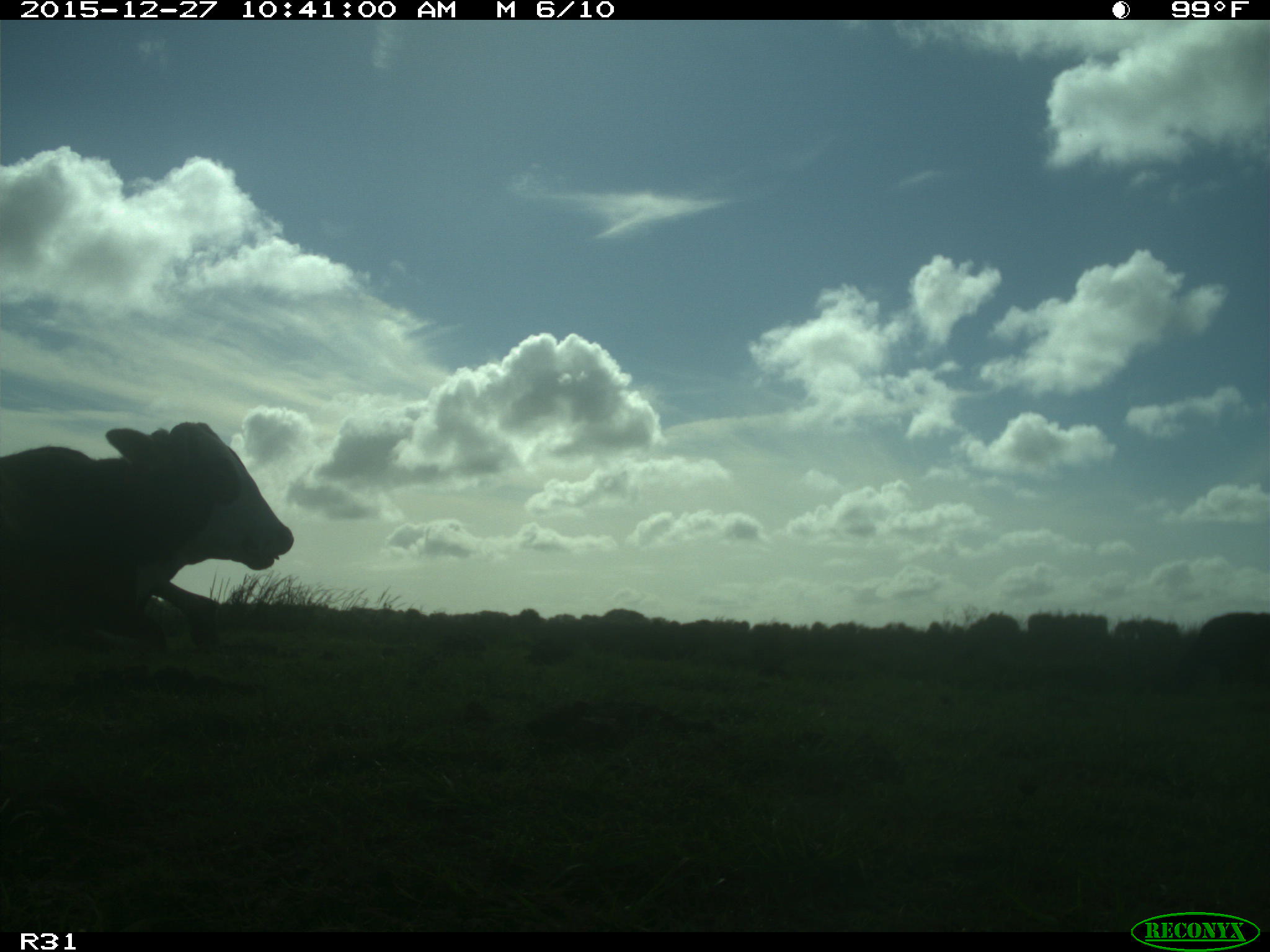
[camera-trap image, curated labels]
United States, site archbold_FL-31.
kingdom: Animalia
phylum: Chordata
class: Mammalia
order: Artiodactyla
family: Bovidae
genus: Bos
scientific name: Bos taurus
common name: domestic cow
Bos taurus (domestic cow).